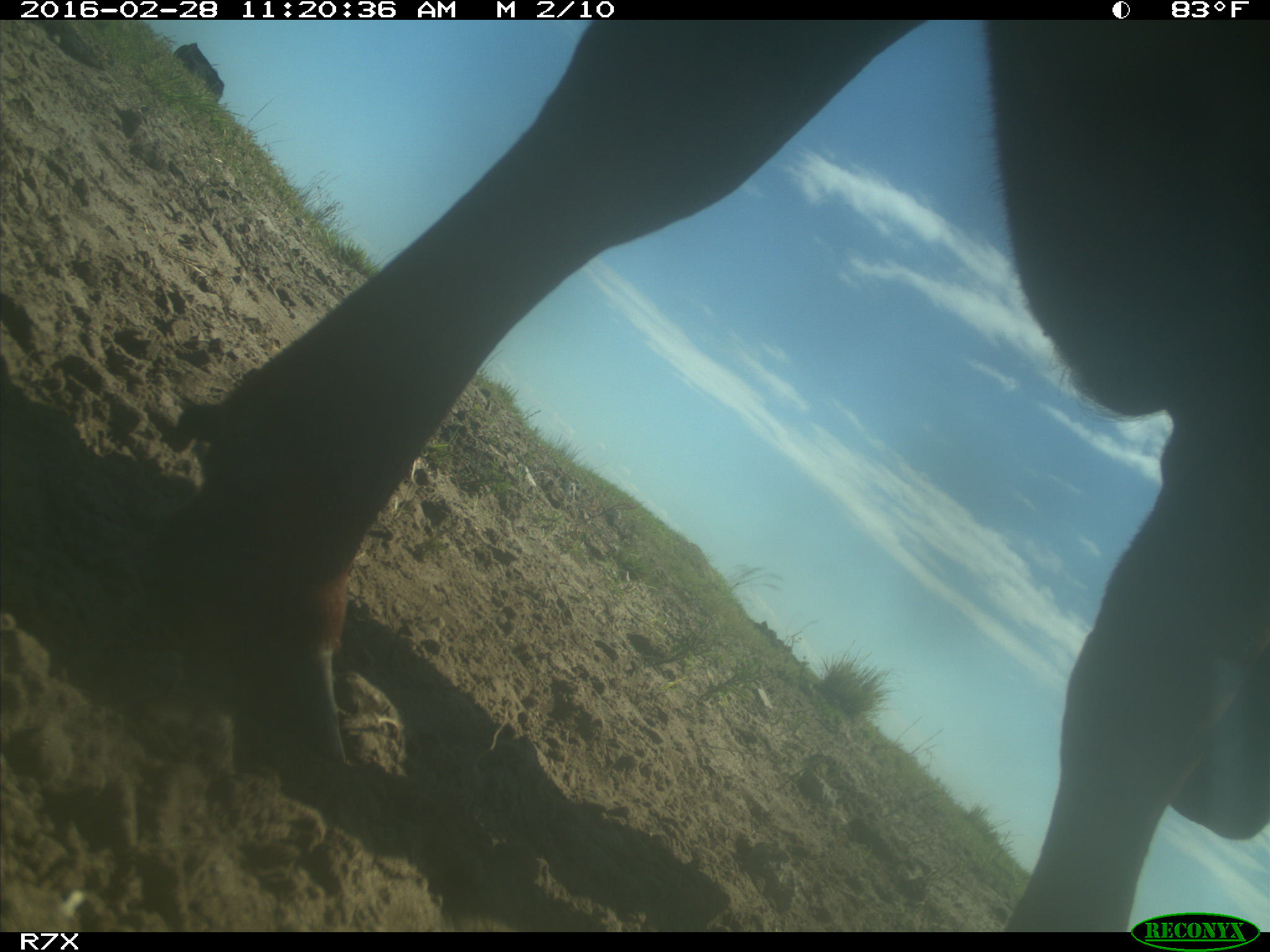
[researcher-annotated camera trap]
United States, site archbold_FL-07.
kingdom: Animalia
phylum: Chordata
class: Mammalia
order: Artiodactyla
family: Bovidae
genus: Bos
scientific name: Bos taurus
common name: domestic cow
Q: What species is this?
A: Bos taurus (domestic cow).